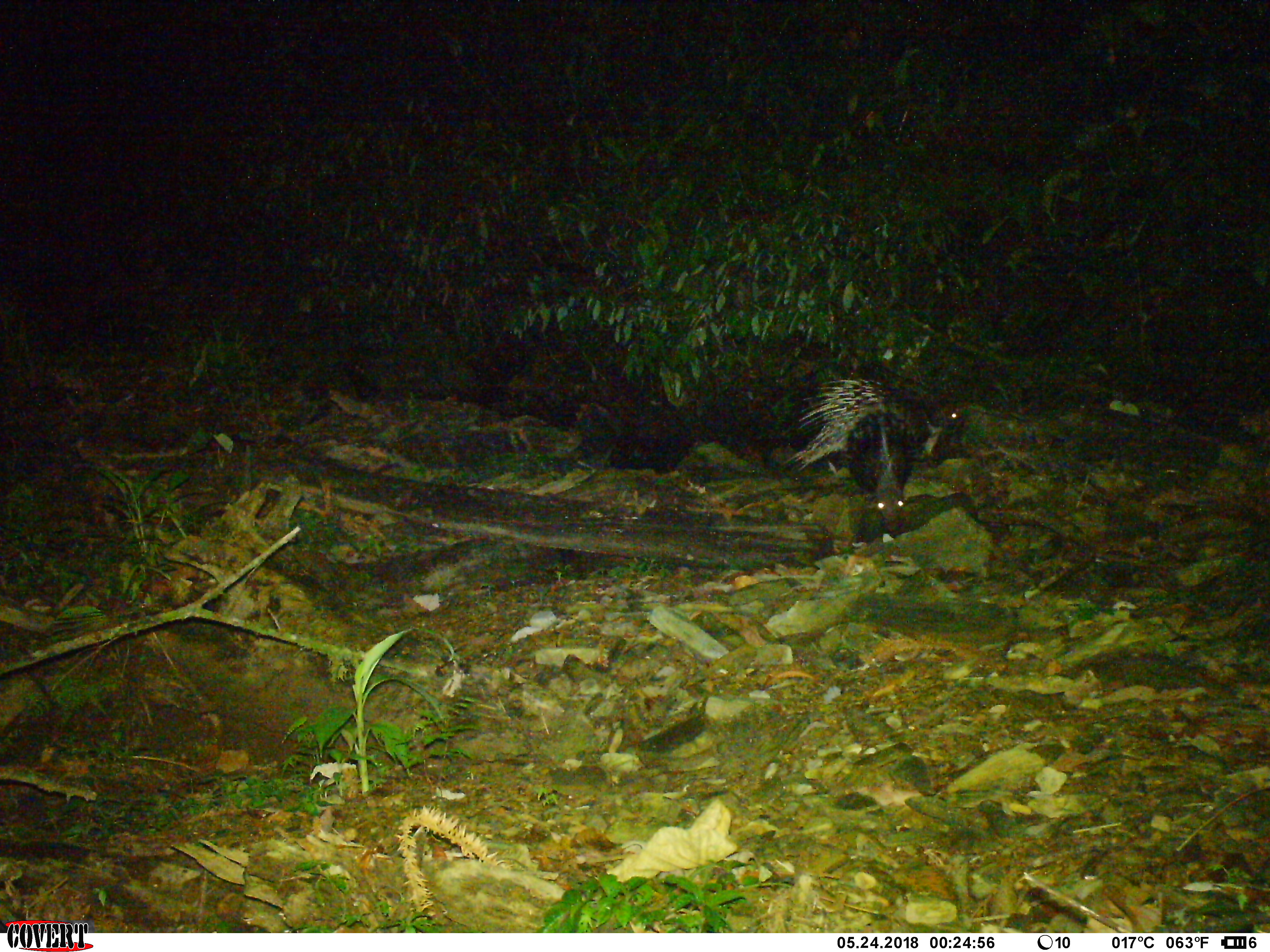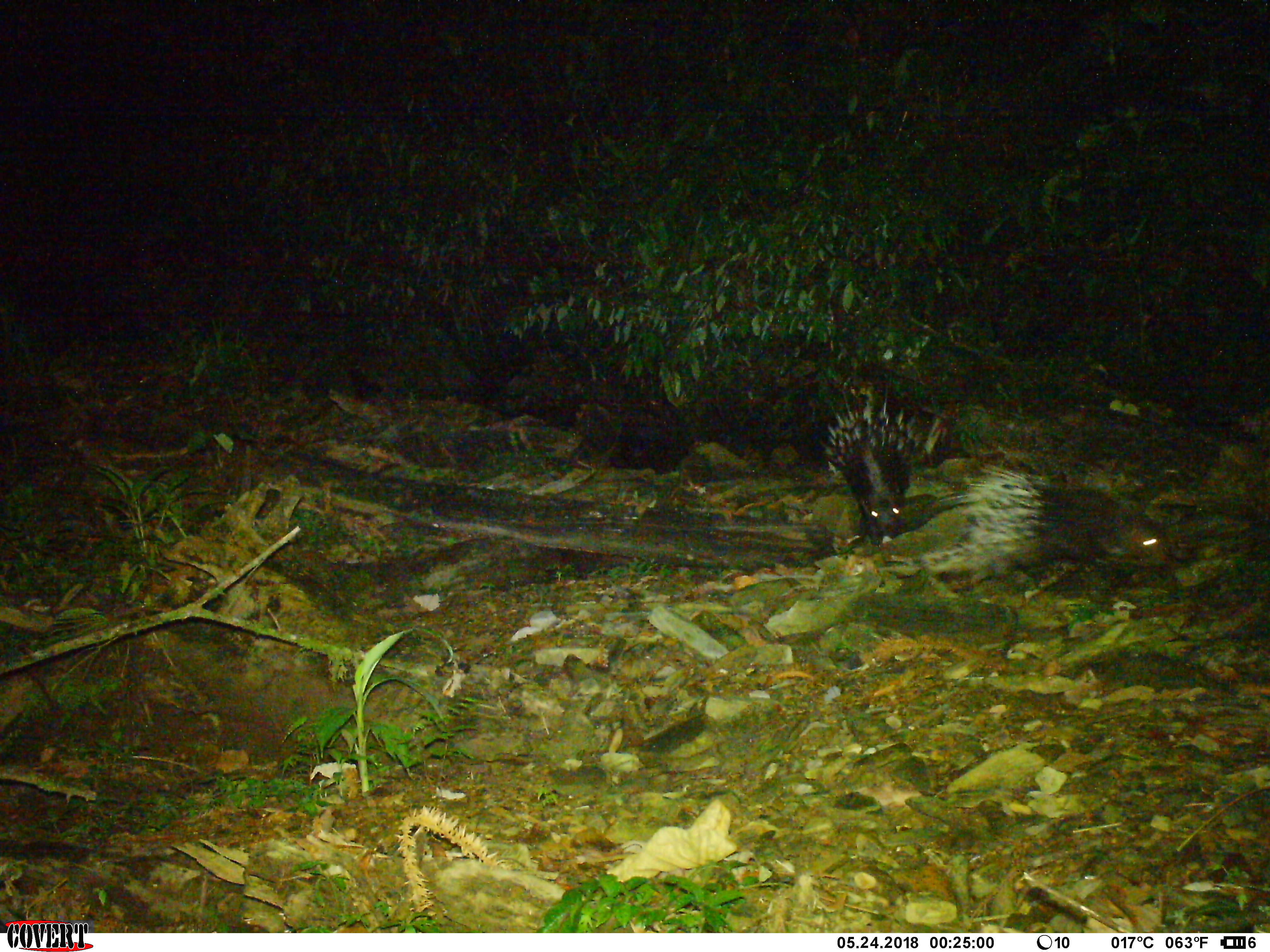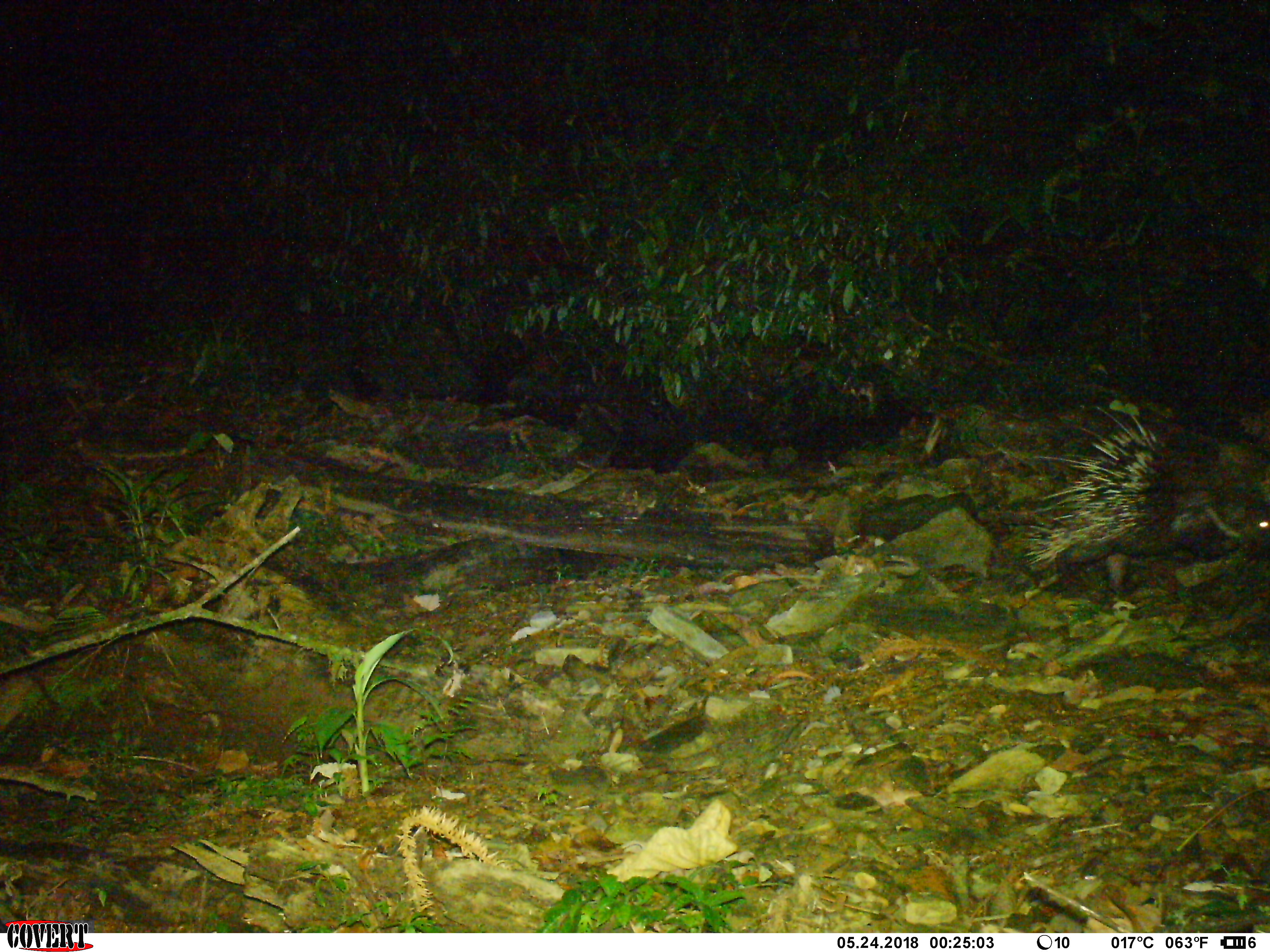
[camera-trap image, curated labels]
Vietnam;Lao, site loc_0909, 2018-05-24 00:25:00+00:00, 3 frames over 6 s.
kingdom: Animalia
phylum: Chordata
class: Mammalia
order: Rodentia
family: Hystricidae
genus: Hystrix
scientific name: Hystrix brachyura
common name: malayan porcupine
Malayan porcupine (Hystrix brachyura). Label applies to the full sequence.